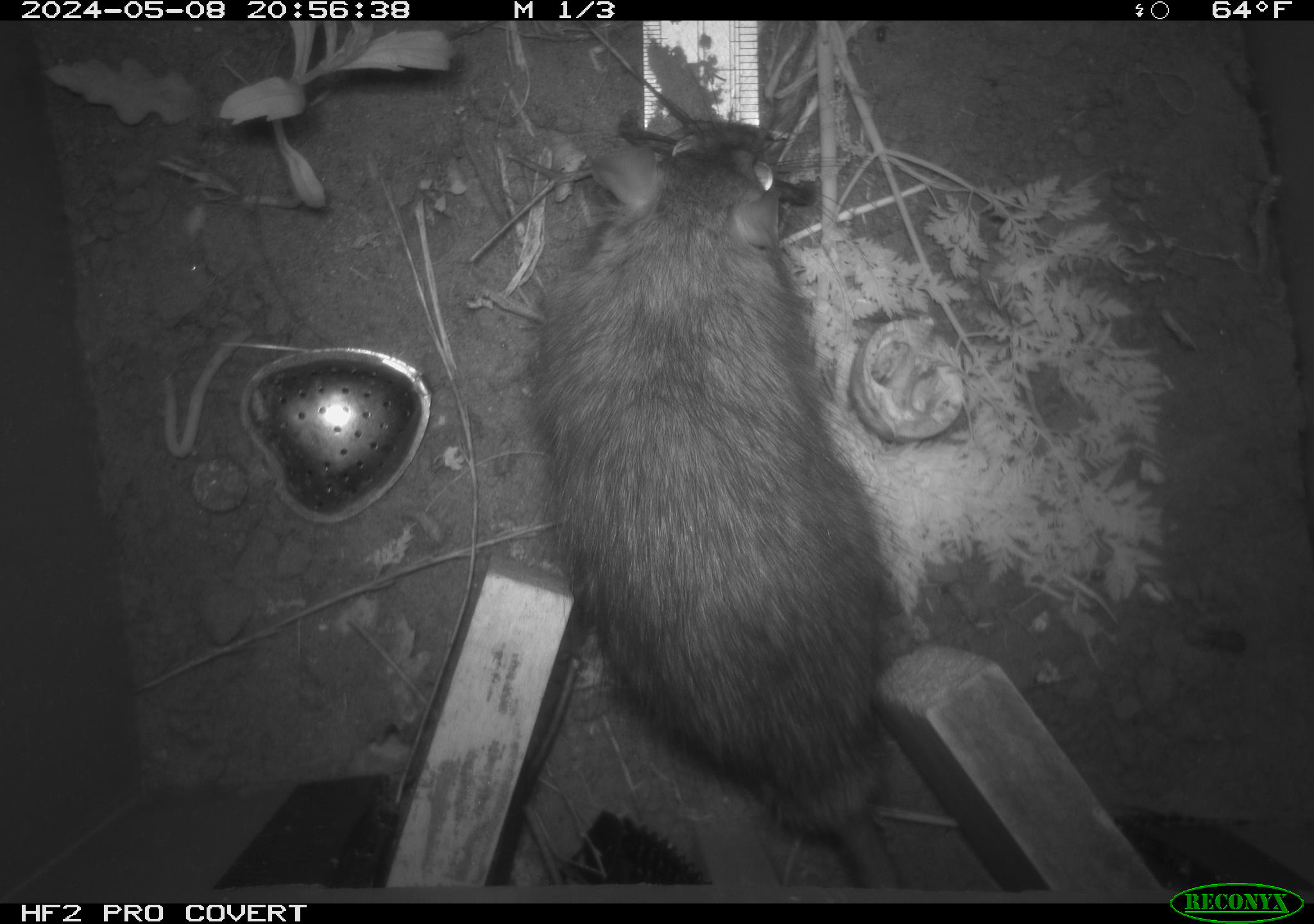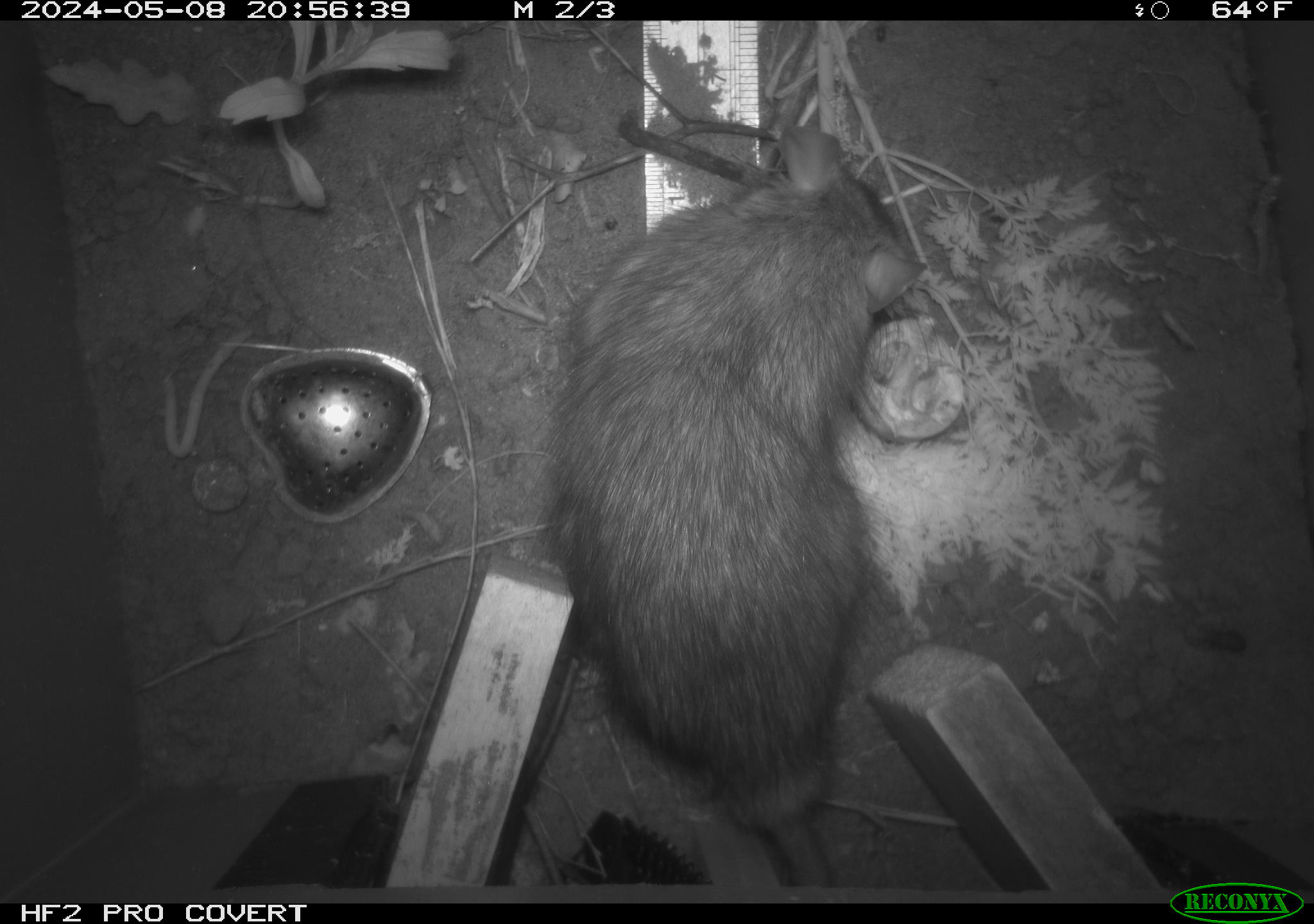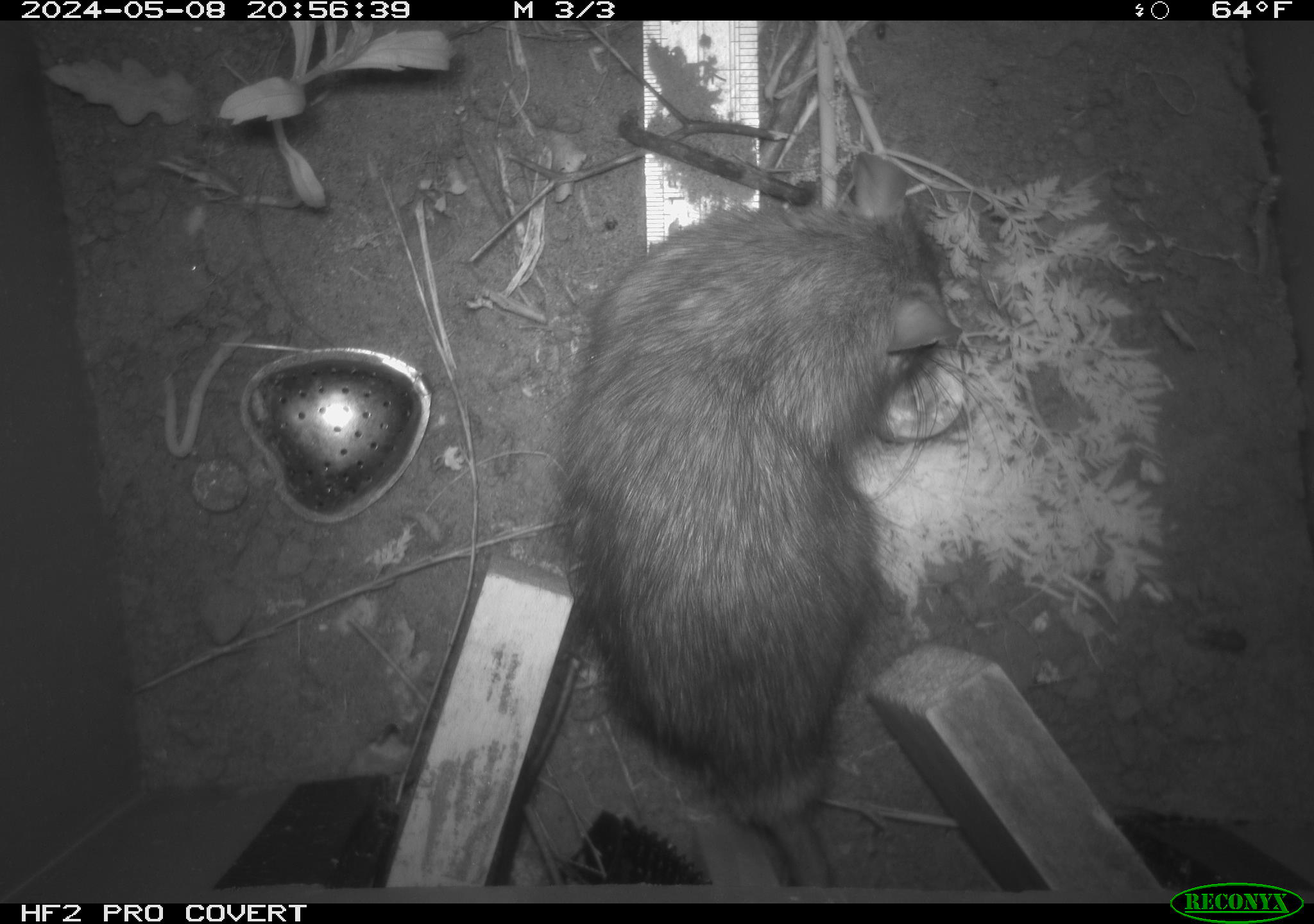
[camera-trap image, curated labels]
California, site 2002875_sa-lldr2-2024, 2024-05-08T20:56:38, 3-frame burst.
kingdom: Animalia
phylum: Chordata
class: Mammalia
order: Rodentia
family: Muridae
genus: Rattus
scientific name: Rattus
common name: rat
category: rattus species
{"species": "rattus species (rat) (Rattus)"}